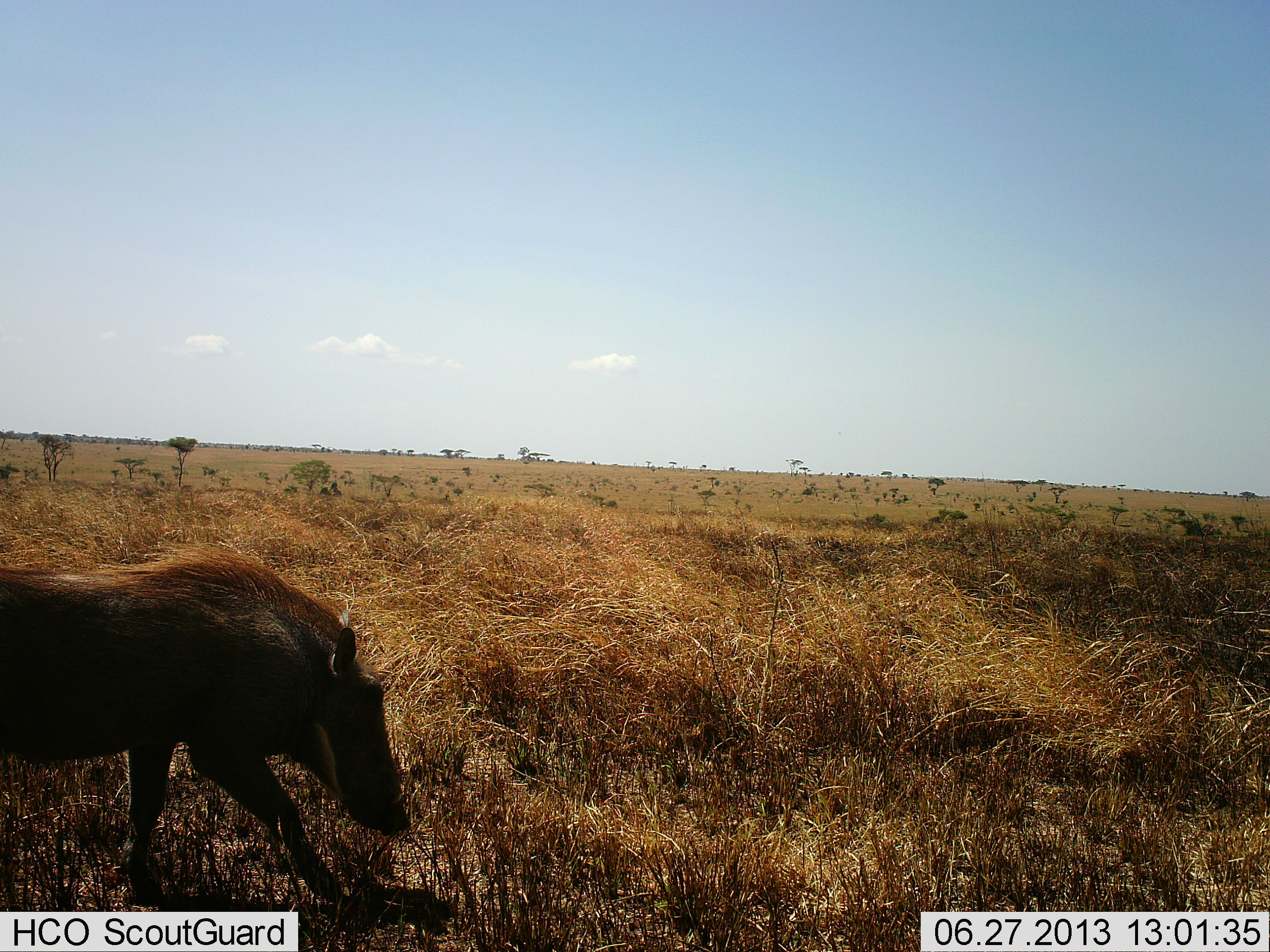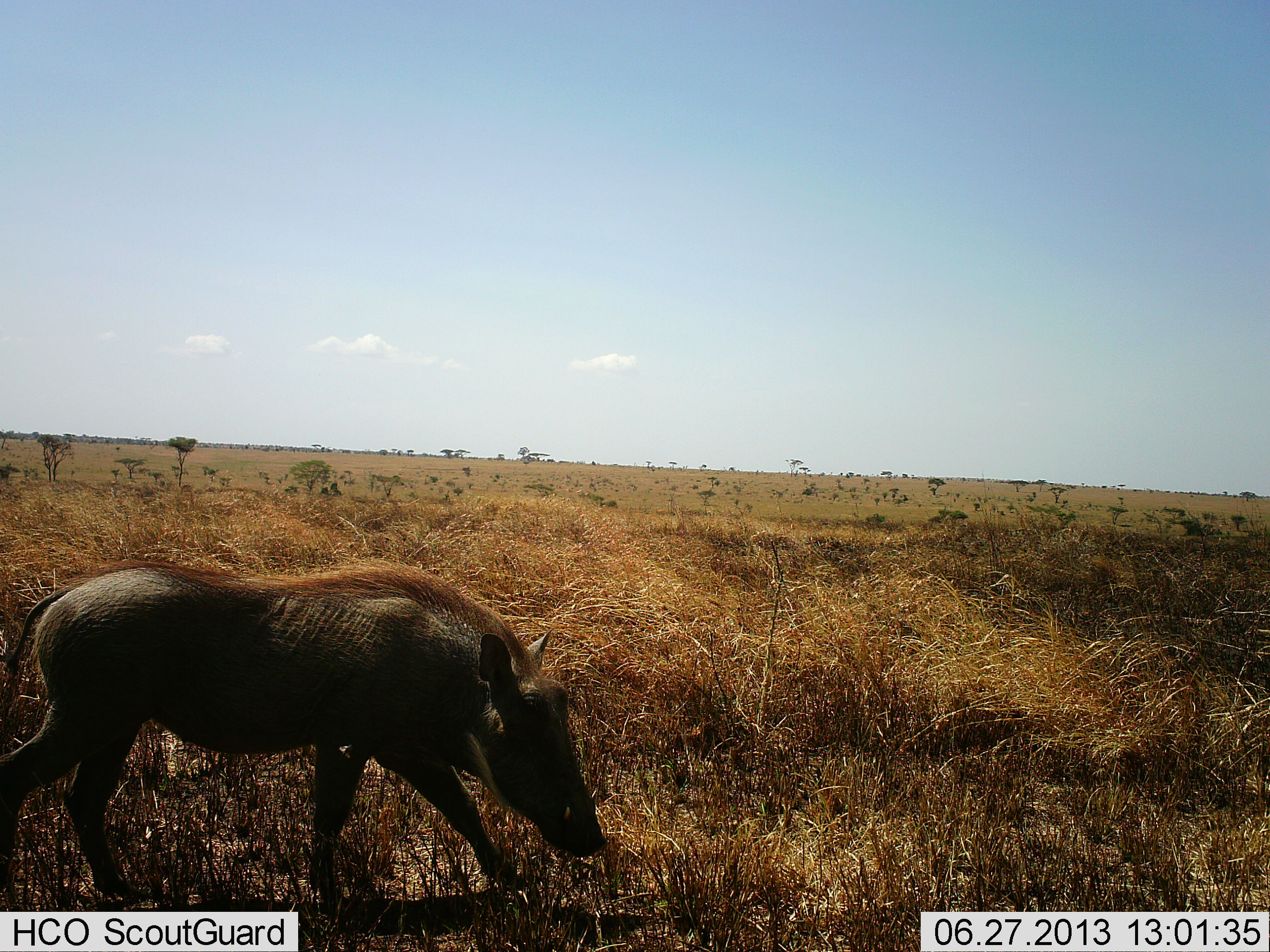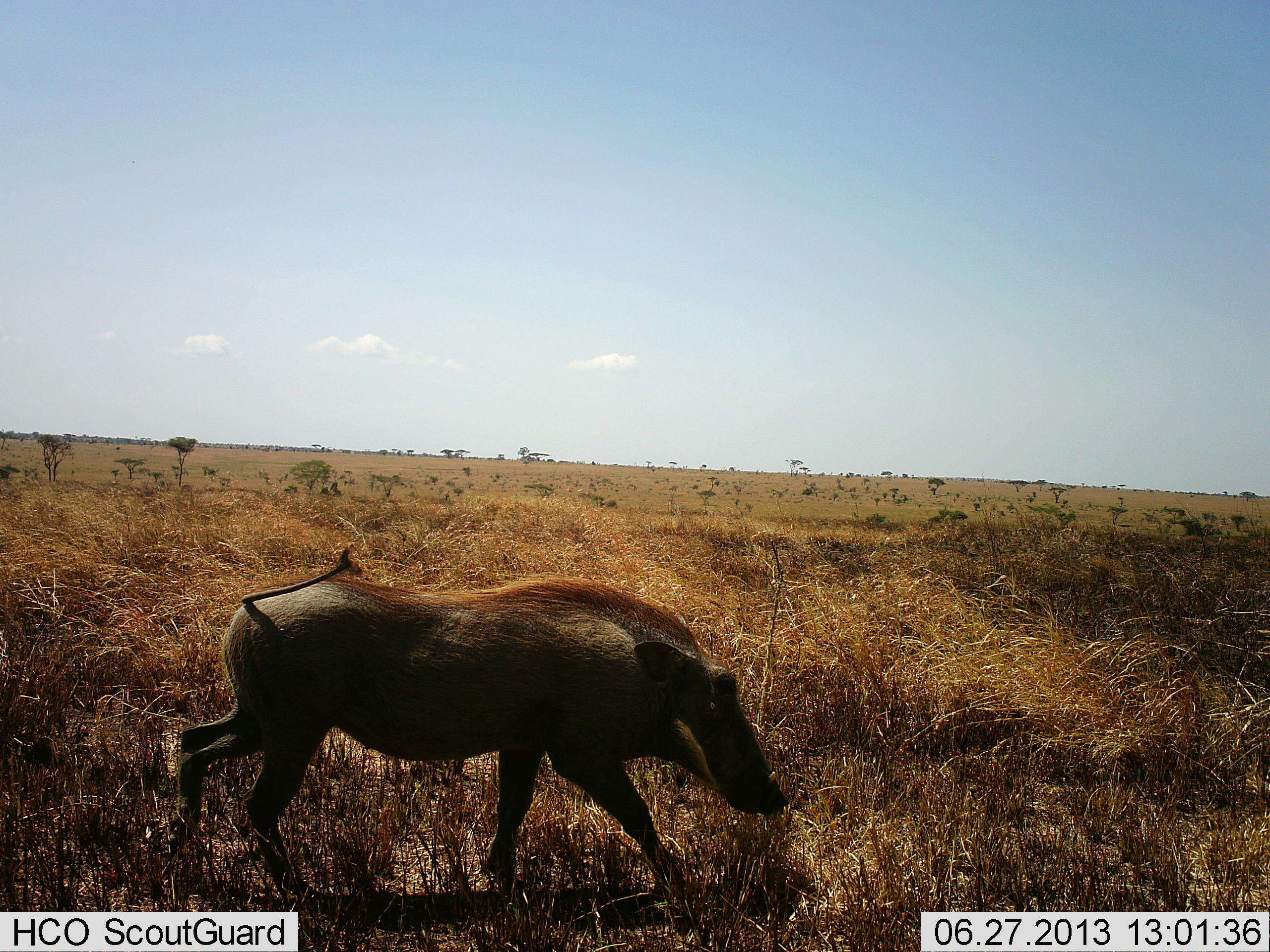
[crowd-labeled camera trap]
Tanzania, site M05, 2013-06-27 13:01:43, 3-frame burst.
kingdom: Animalia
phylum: Chordata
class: Mammalia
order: Artiodactyla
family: Suidae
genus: Phacochoerus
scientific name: Phacochoerus africanus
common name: warthog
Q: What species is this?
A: Warthog (Phacochoerus africanus).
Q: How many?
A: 1.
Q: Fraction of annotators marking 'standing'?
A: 10%.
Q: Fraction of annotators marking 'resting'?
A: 0%.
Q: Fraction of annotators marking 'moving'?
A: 90%.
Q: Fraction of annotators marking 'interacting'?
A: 0%.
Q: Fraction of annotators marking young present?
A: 0%.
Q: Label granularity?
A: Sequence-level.